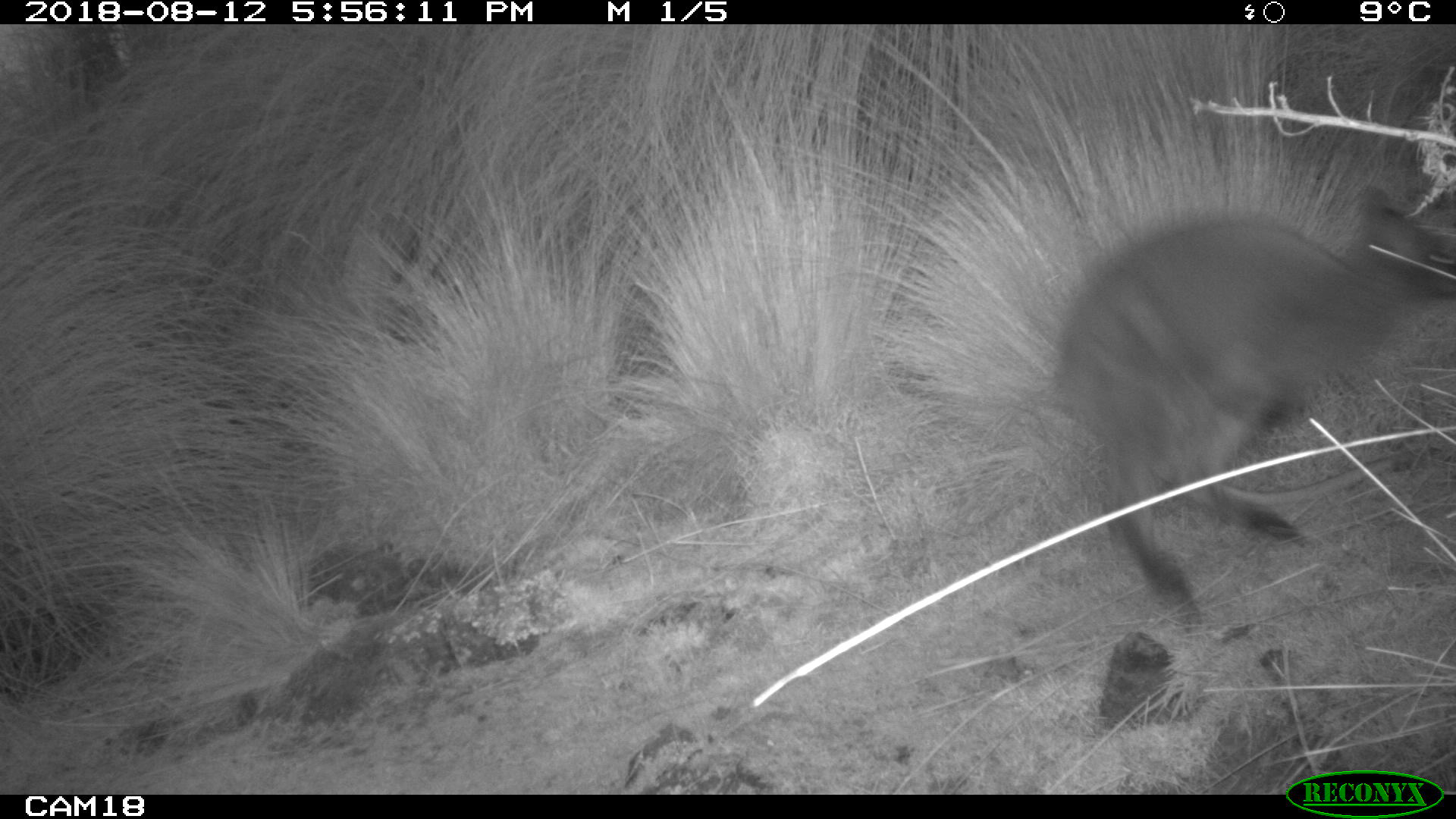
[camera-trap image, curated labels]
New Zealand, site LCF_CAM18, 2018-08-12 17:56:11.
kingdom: Animalia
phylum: Chordata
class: Mammalia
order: Diprotodontia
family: Macropodidae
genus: Notamacropus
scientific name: Notamacropus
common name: wallaby